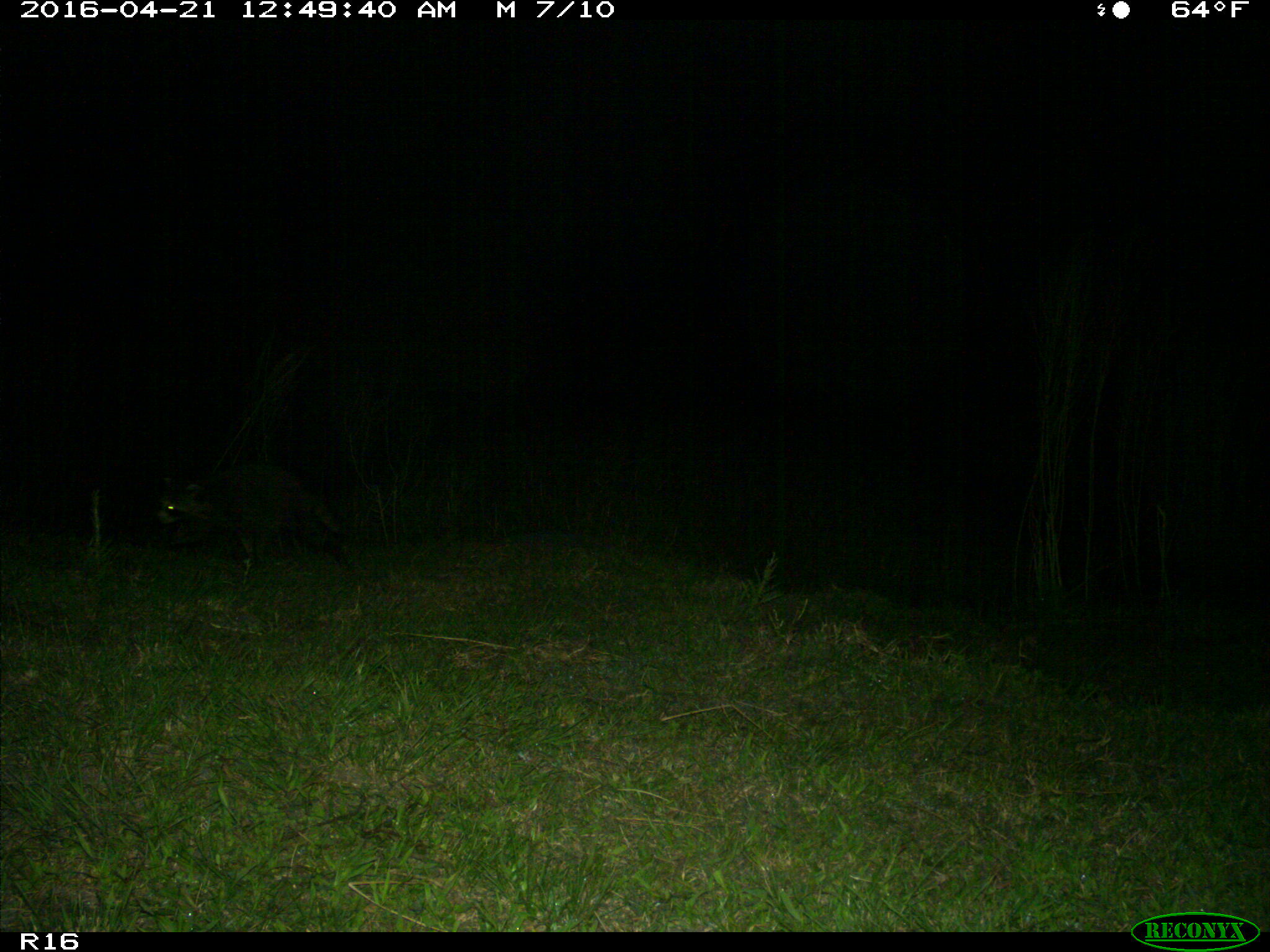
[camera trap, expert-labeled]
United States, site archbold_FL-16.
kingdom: Animalia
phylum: Chordata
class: Mammalia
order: Carnivora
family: Procyonidae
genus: Procyon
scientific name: Procyon lotor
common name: common raccoon